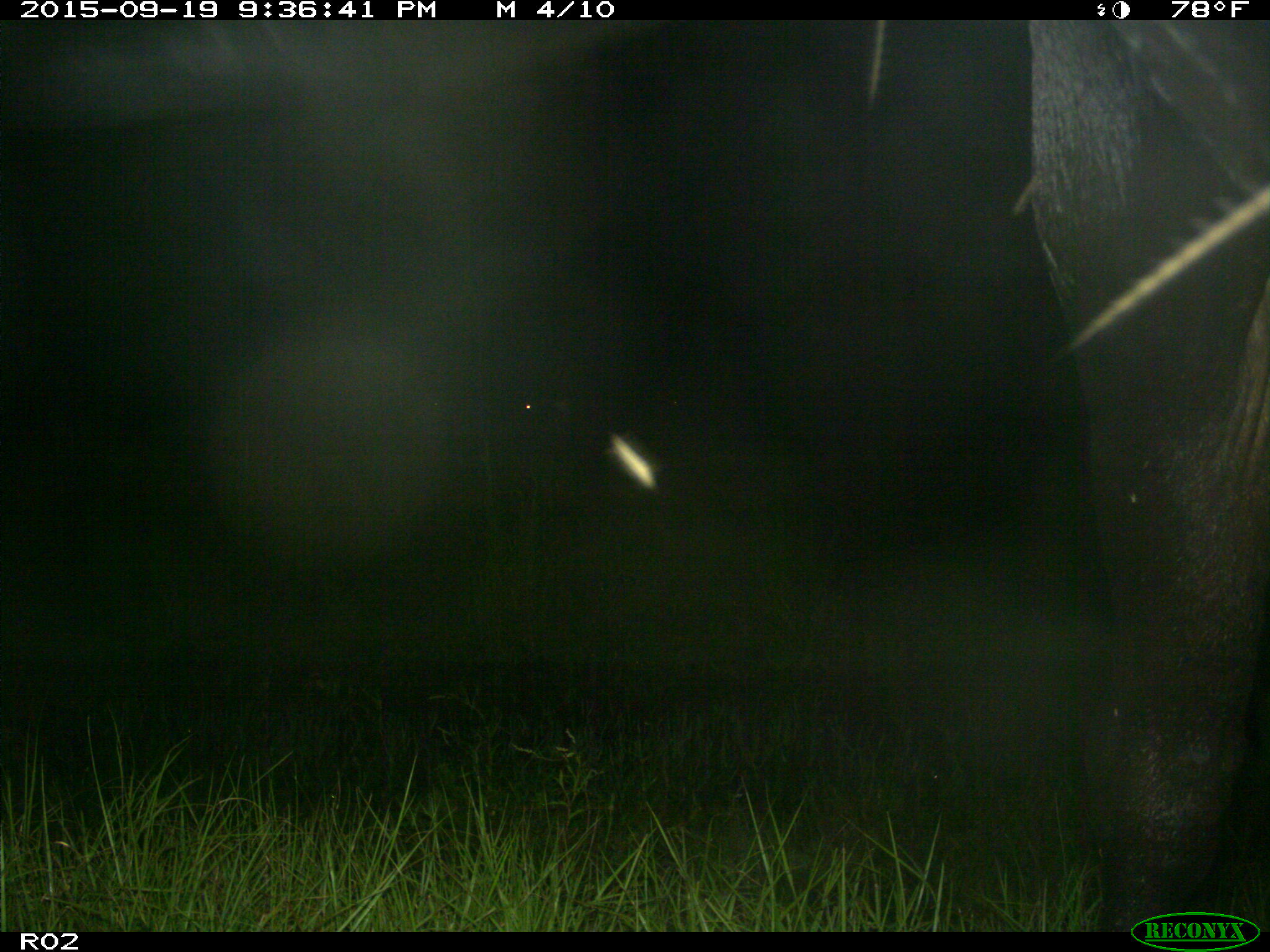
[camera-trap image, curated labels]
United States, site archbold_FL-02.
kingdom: Animalia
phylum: Chordata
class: Mammalia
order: Artiodactyla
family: Bovidae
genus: Bos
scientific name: Bos taurus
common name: domestic cow